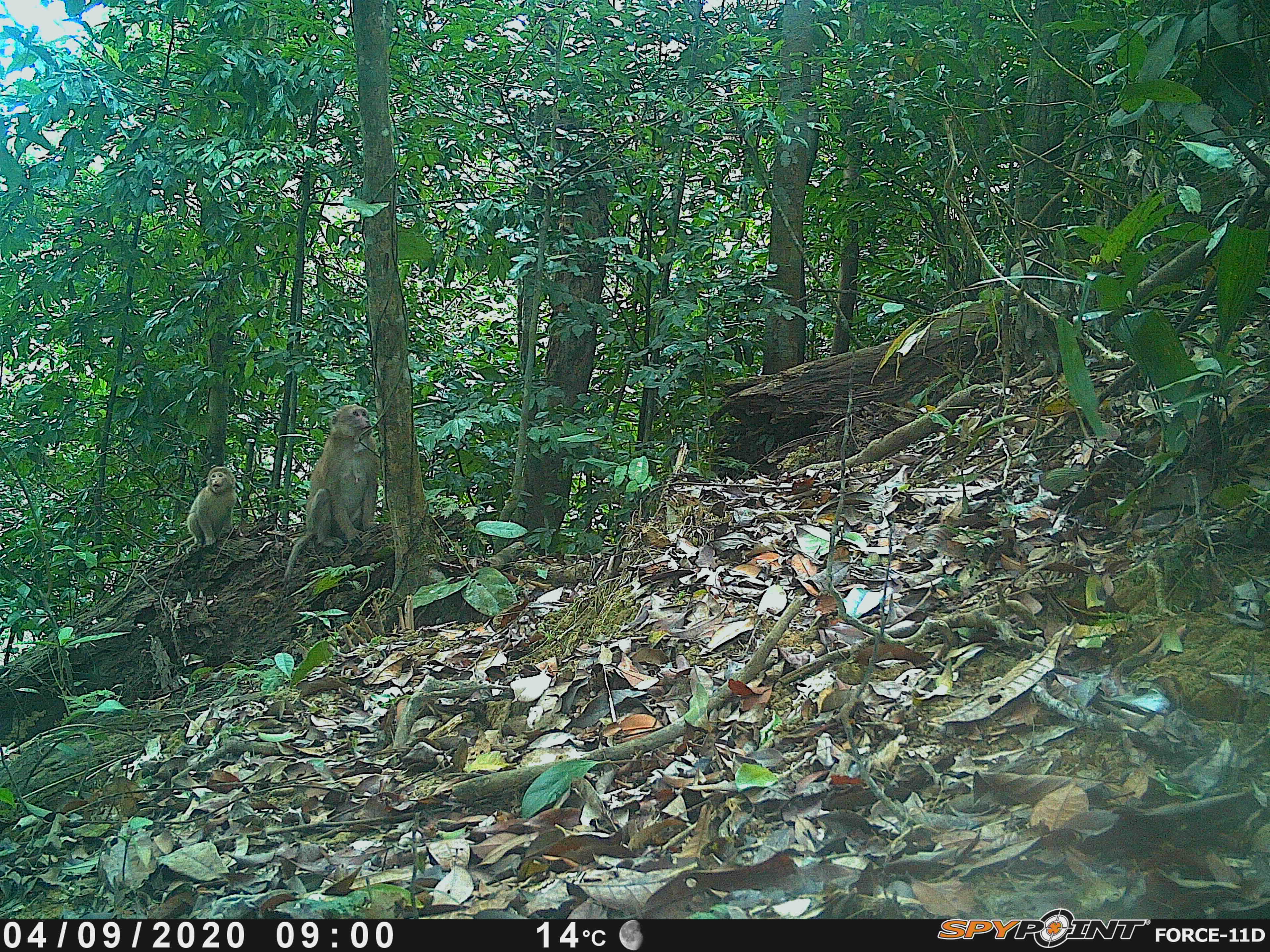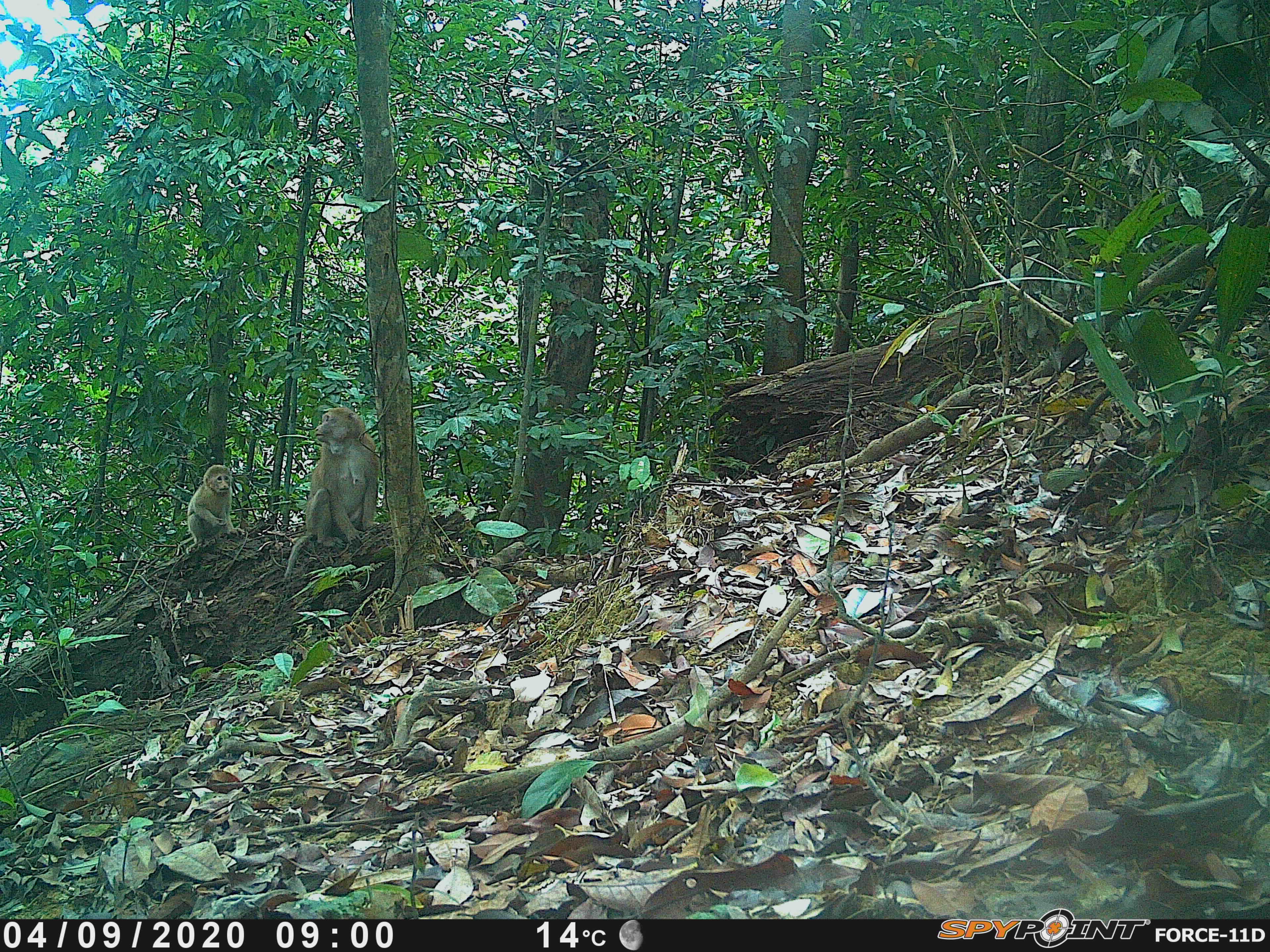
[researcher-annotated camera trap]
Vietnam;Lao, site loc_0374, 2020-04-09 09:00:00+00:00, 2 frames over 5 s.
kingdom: Animalia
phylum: Chordata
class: Mammalia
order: Primates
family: Cercopithecidae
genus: Macaca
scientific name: Macaca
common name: macaques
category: assam or rhesus macaque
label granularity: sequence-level